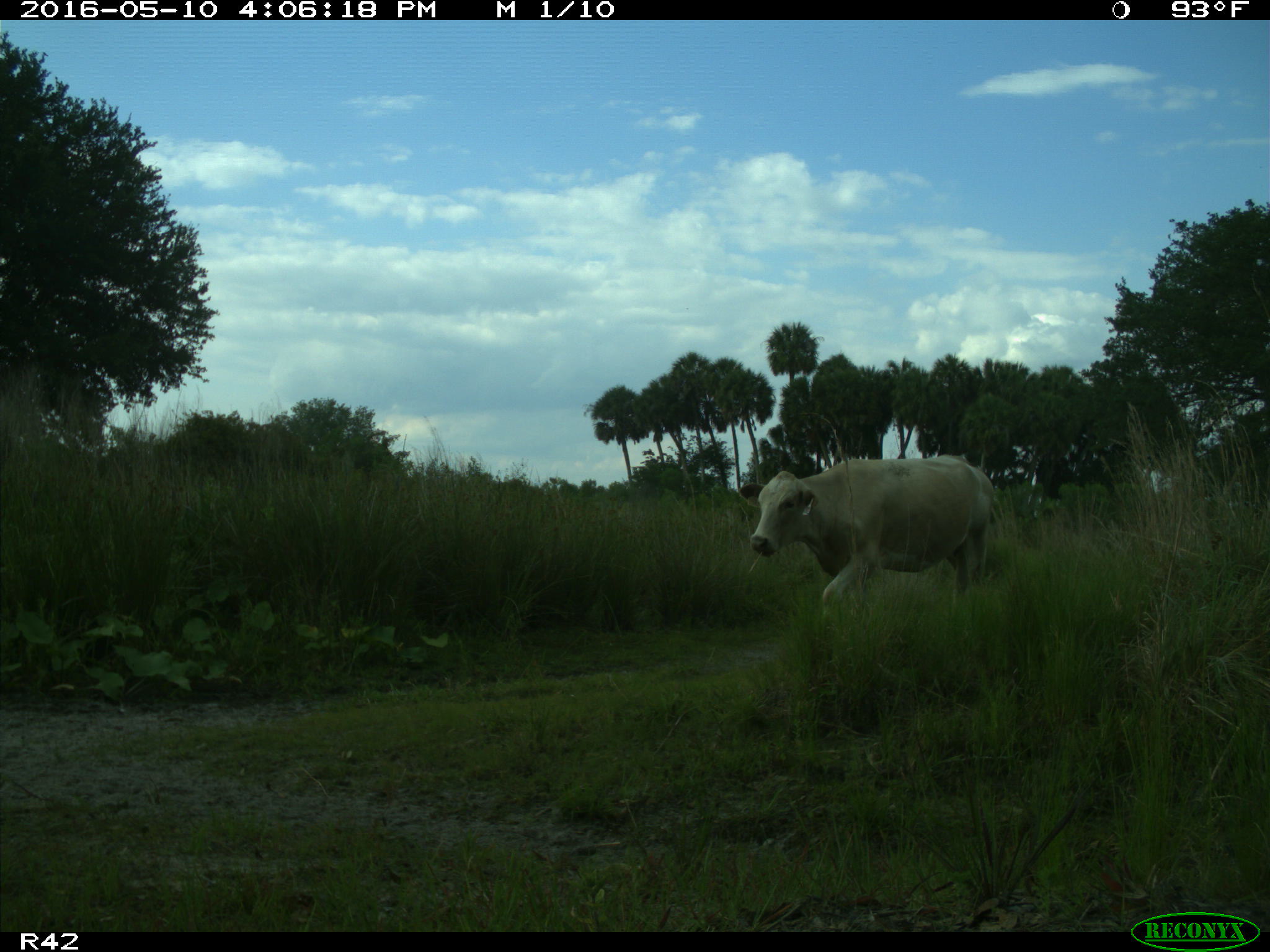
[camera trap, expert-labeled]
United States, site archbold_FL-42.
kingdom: Animalia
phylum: Chordata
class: Mammalia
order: Artiodactyla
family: Bovidae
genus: Bos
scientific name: Bos taurus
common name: domestic cow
Bos taurus (domestic cow).